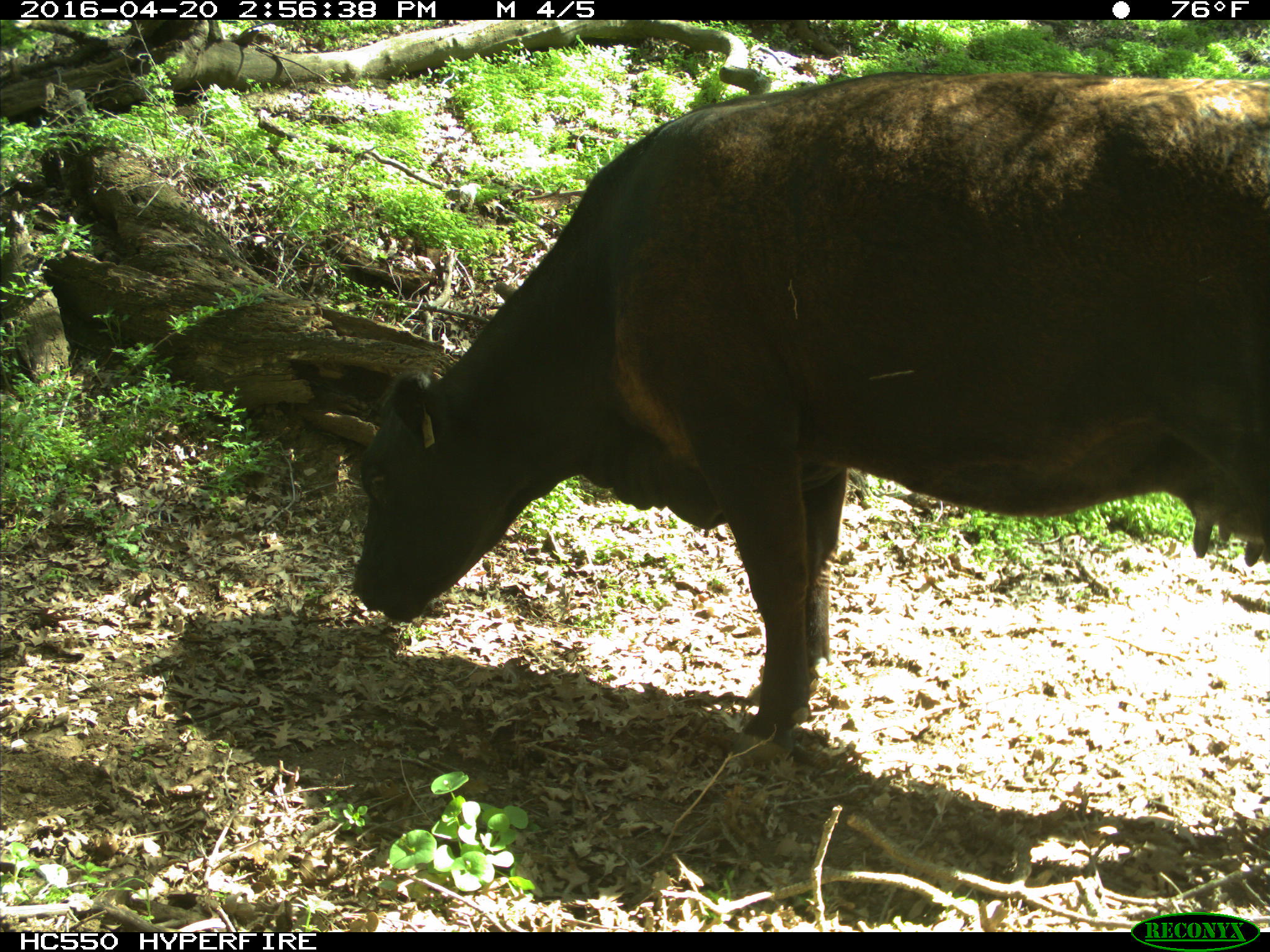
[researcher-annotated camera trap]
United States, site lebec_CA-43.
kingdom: Animalia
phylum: Chordata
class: Mammalia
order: Artiodactyla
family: Bovidae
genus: Bos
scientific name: Bos taurus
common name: domestic cow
Bos taurus (domestic cow).